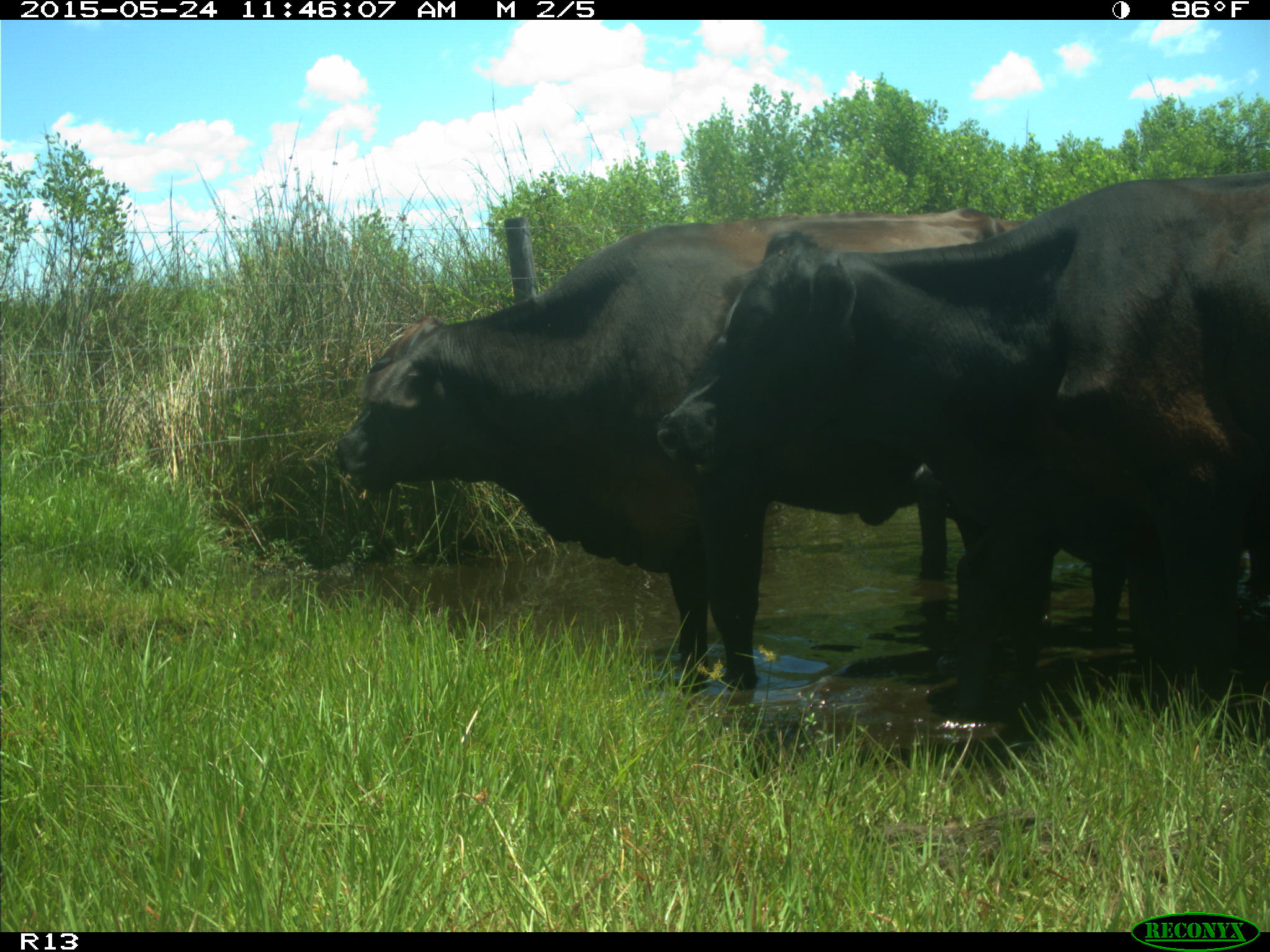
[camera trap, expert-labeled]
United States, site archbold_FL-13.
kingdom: Animalia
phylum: Chordata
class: Mammalia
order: Artiodactyla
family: Bovidae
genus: Bos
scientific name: Bos taurus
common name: domestic cow